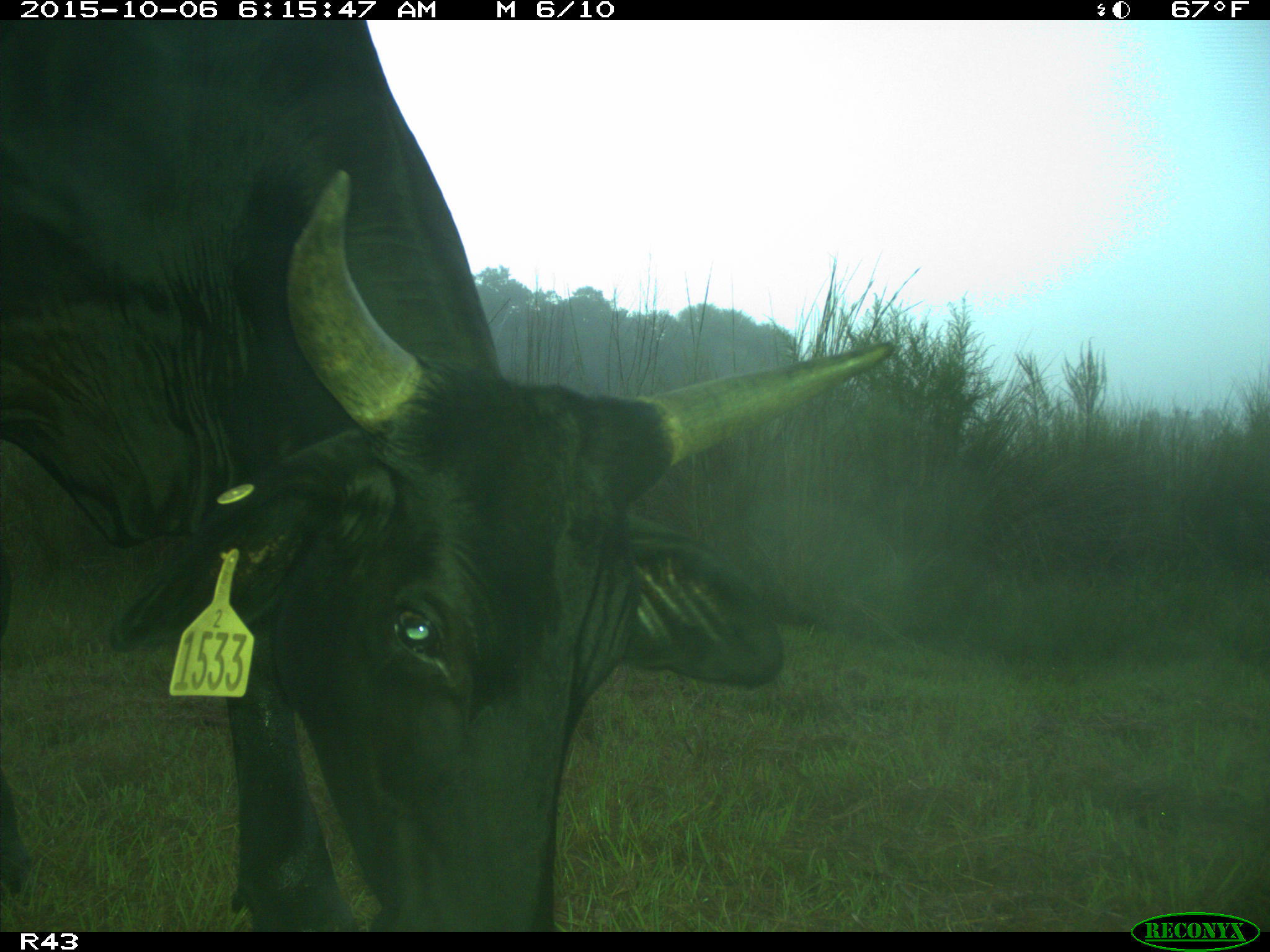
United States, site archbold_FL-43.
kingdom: Animalia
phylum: Chordata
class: Mammalia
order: Artiodactyla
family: Bovidae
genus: Bos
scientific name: Bos taurus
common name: domestic cow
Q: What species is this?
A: Bos taurus (domestic cow).